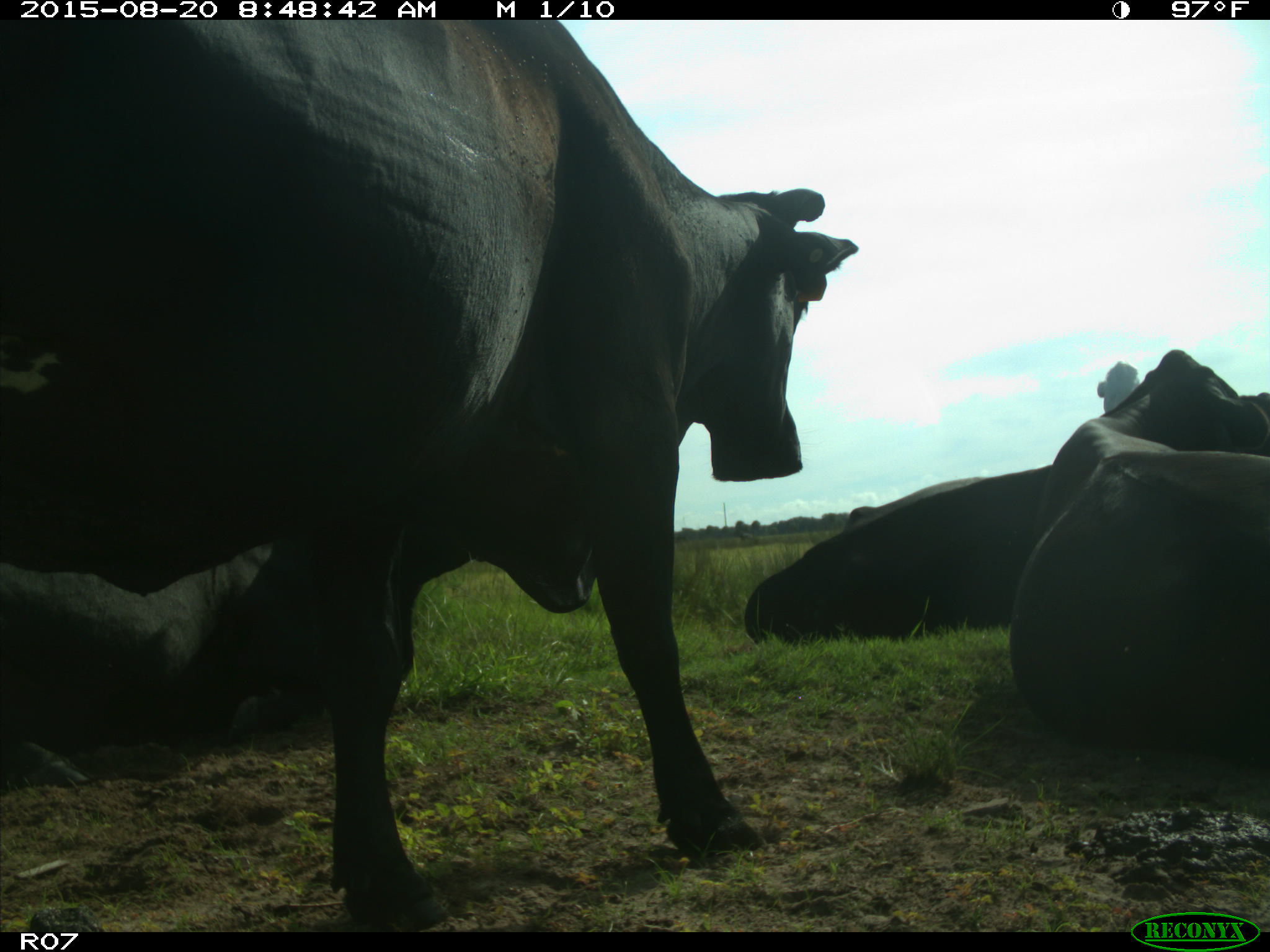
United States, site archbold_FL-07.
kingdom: Animalia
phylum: Chordata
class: Mammalia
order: Artiodactyla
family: Bovidae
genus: Bos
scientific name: Bos taurus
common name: domestic cow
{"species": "Bos taurus (domestic cow)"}